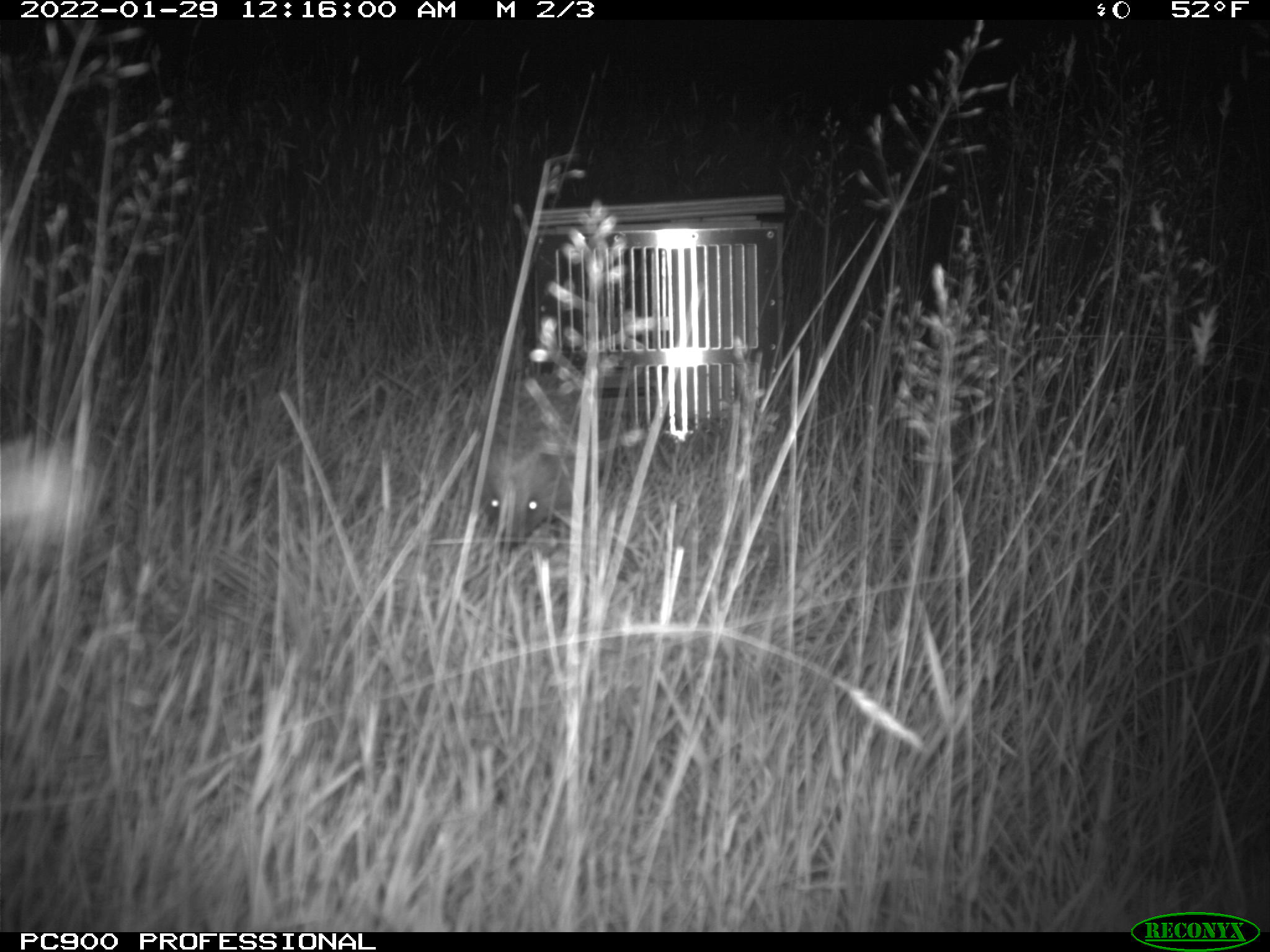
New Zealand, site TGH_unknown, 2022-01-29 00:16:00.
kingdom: Animalia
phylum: Chordata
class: Mammalia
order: Eulipotyphla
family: Erinaceidae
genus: Erinaceus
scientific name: Erinaceus europaeus europaeus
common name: european hedgehog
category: hedgehog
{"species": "hedgehog (european hedgehog) (Erinaceus europaeus europaeus)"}